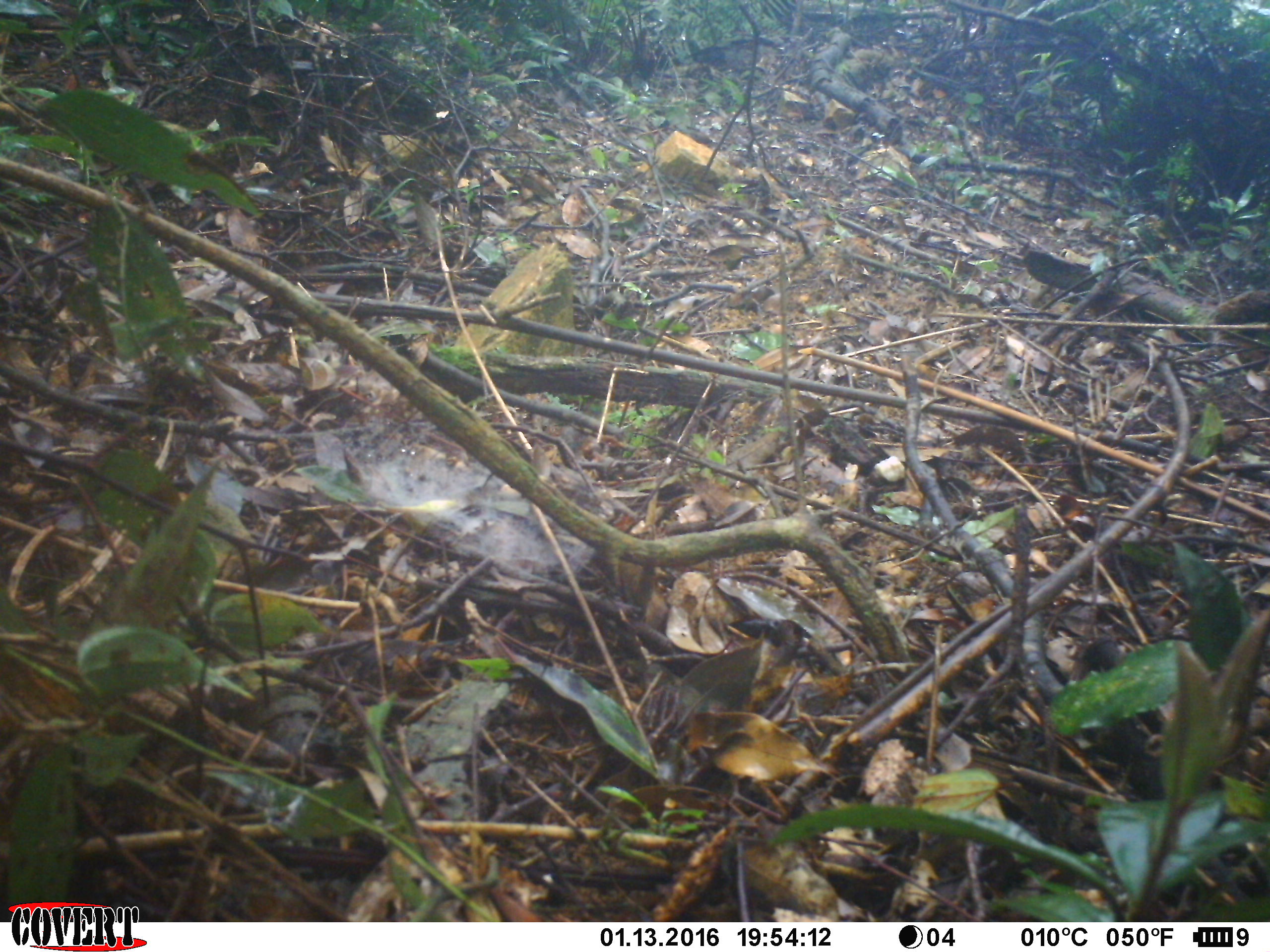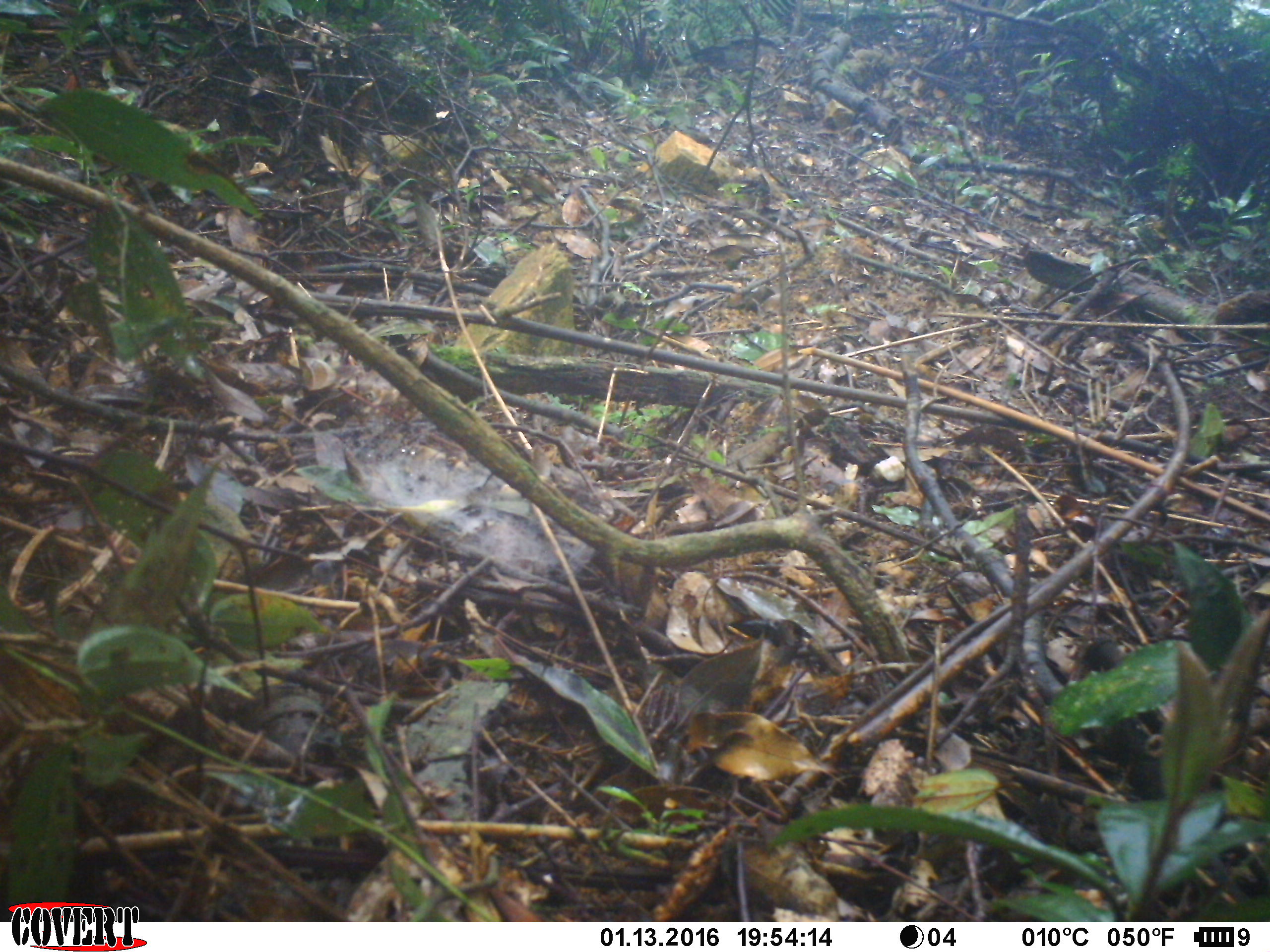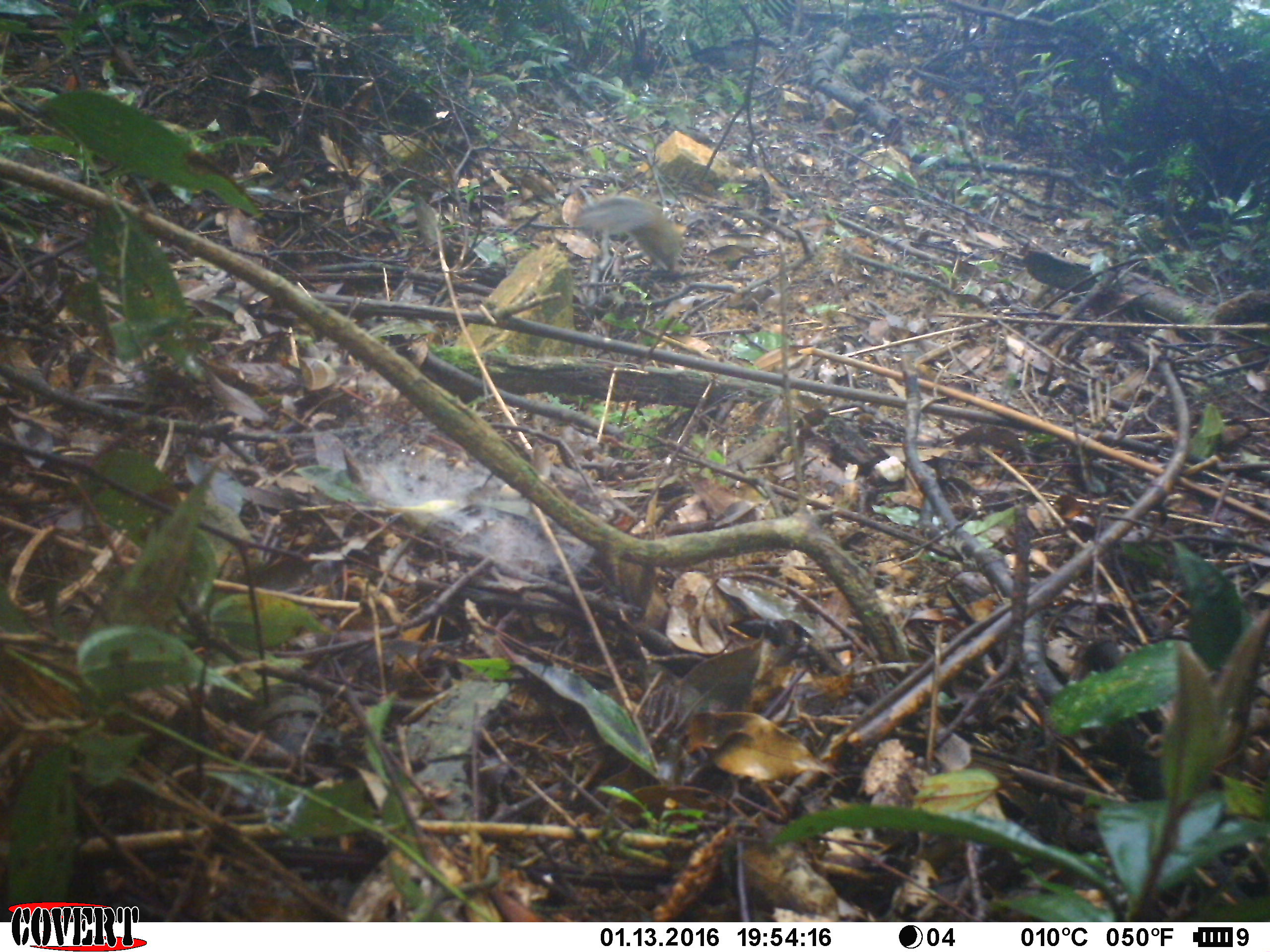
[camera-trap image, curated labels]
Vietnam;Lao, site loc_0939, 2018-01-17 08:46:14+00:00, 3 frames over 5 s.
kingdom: Animalia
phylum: Chordata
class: Mammalia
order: Rodentia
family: Sciuridae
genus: Dremomys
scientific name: Dremomys rufigenis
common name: red-cheeked squirrel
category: red cheeked squirrel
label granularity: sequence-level